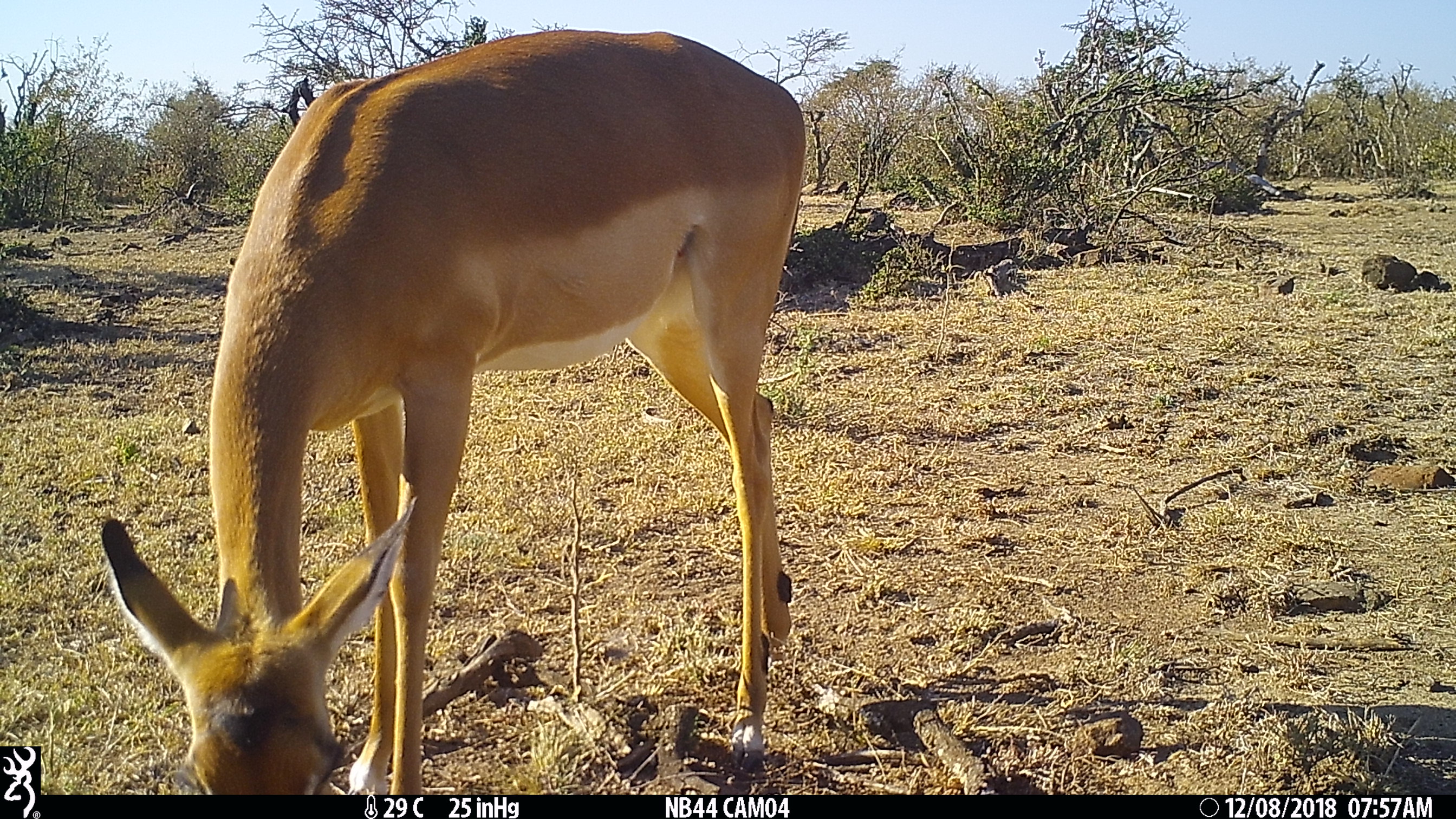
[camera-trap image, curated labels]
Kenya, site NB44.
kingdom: Animalia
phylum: Chordata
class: Mammalia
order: Artiodactyla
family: Bovidae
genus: Aepyceros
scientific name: Aepyceros melampus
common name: impala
Impala (Aepyceros melampus).